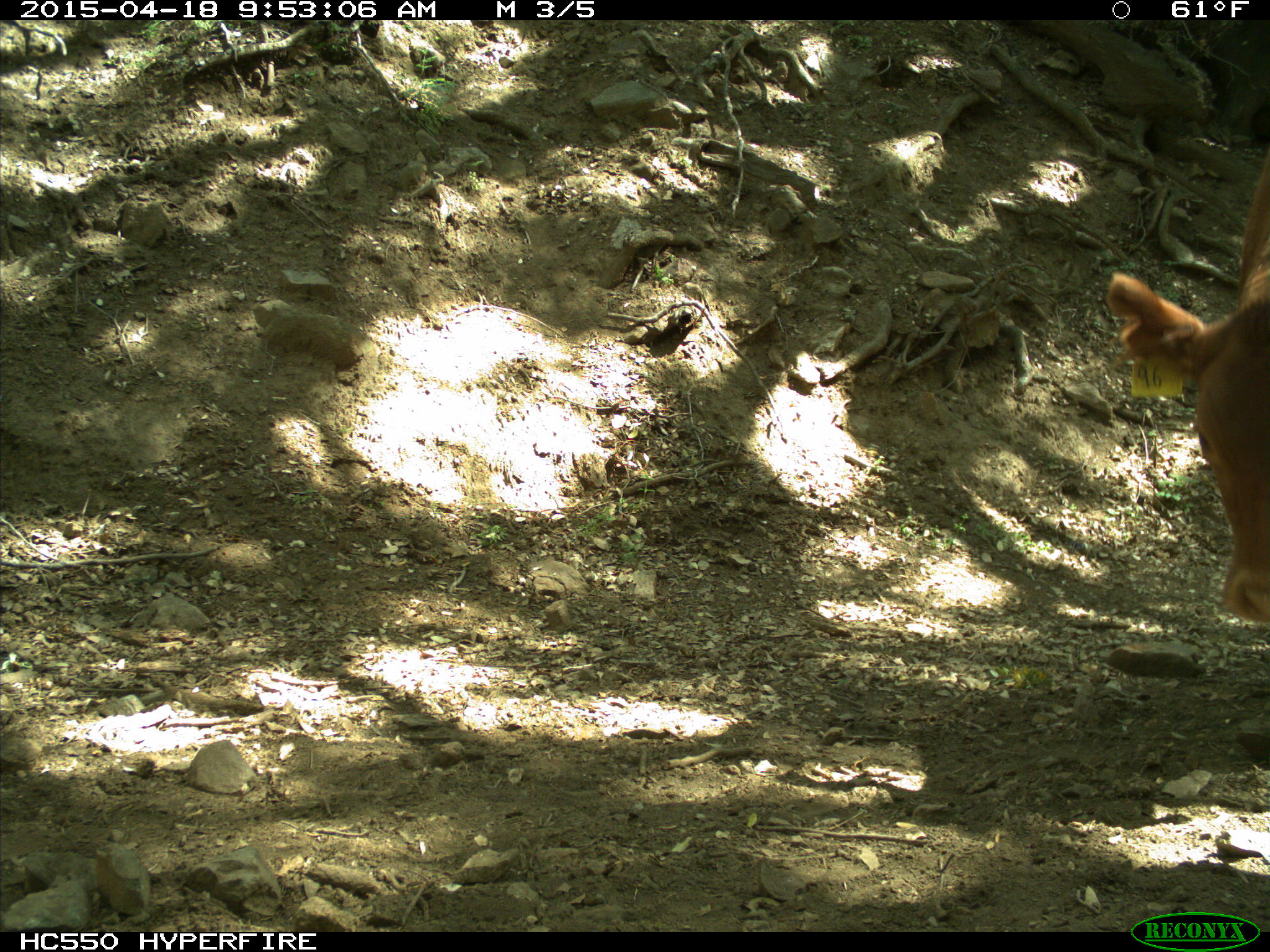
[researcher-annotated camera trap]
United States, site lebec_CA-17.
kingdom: Animalia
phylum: Chordata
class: Mammalia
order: Artiodactyla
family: Bovidae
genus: Bos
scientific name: Bos taurus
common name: domestic cow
Bos taurus (domestic cow).